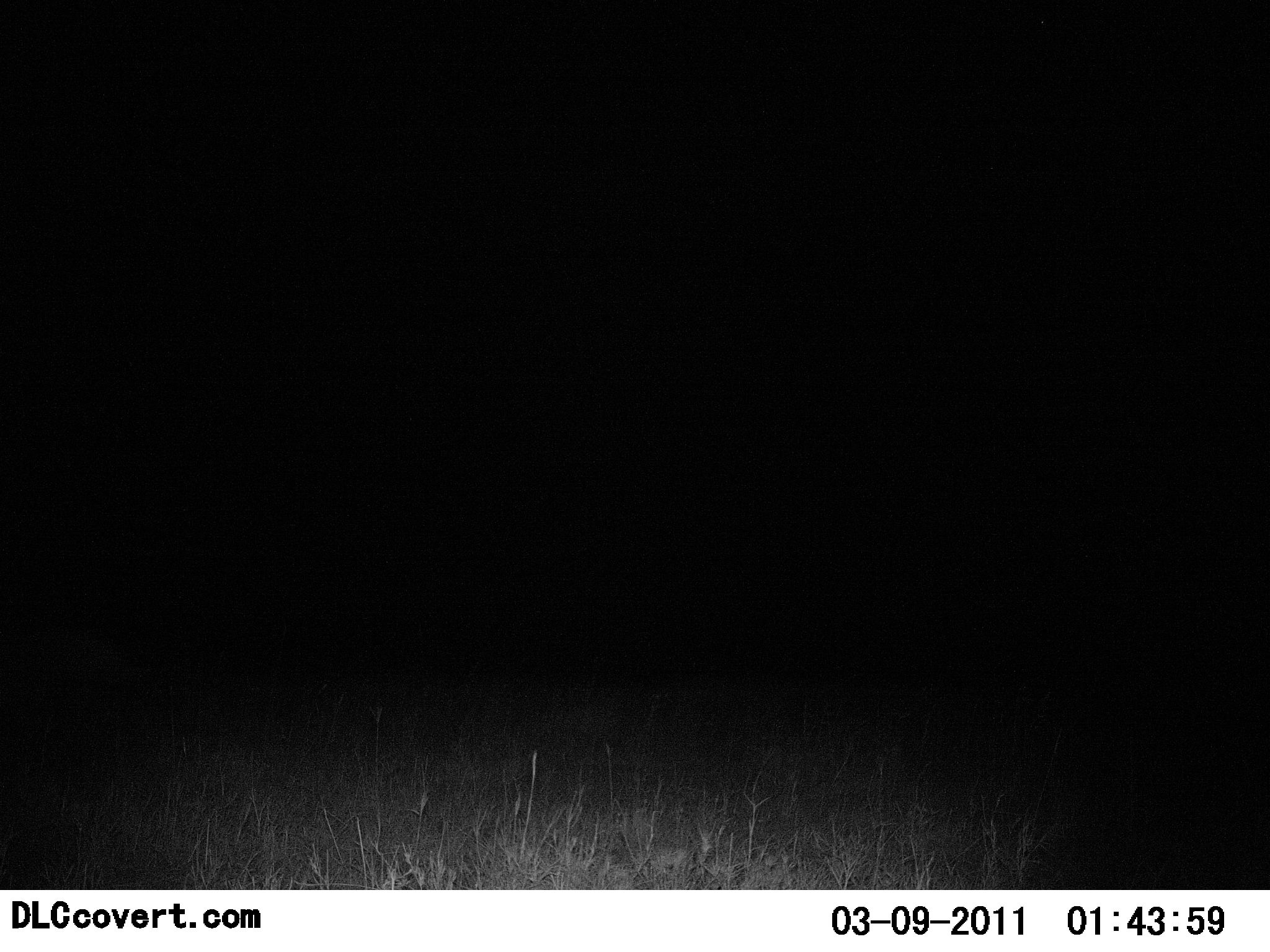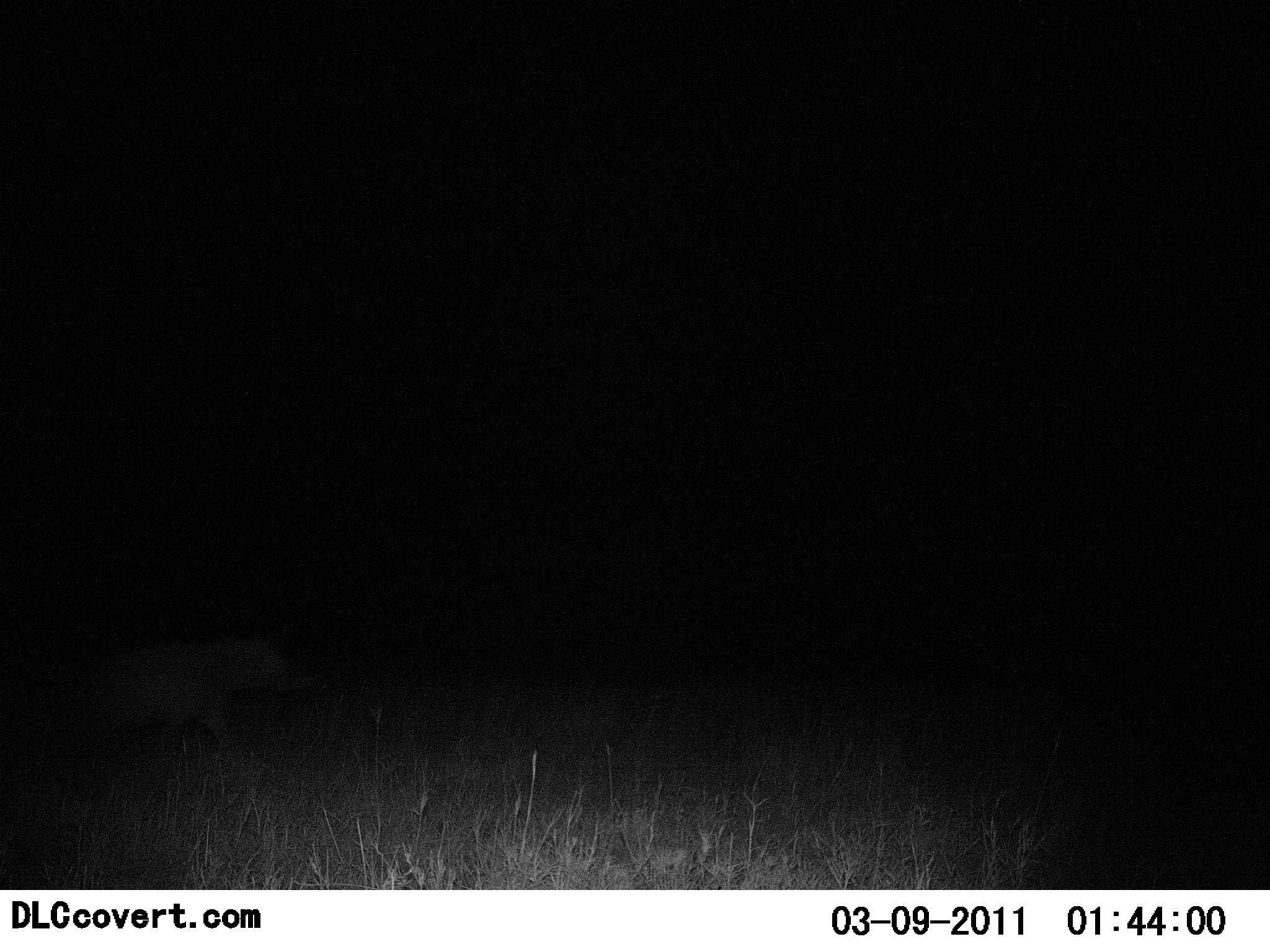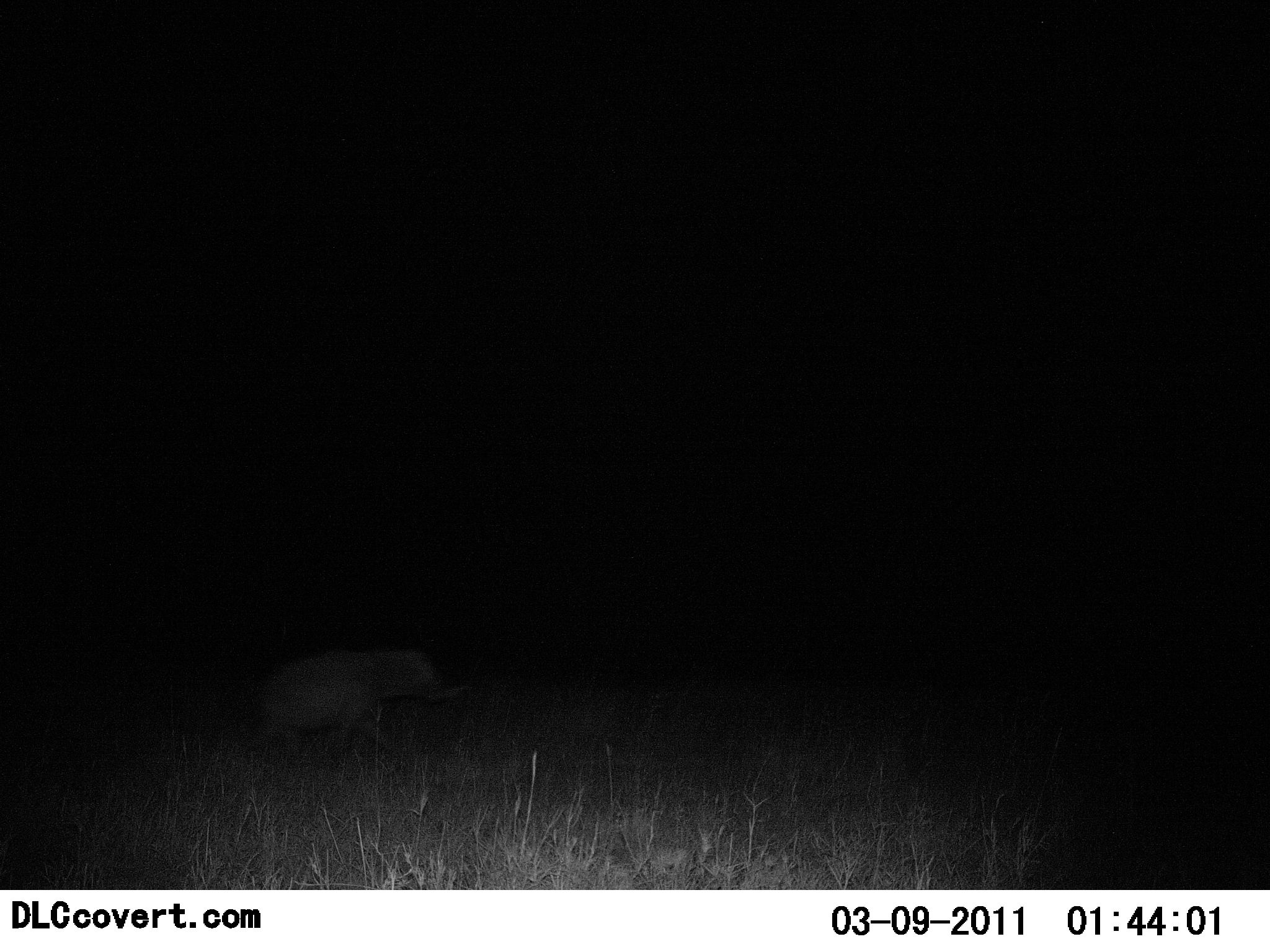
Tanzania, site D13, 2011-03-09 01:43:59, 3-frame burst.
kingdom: Animalia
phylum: Chordata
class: Mammalia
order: Carnivora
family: Hyaenidae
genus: Crocuta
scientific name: Crocuta crocuta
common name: spotted hyena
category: hyenaspotted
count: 1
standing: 0%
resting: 0%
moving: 100%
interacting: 0%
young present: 0%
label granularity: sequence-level